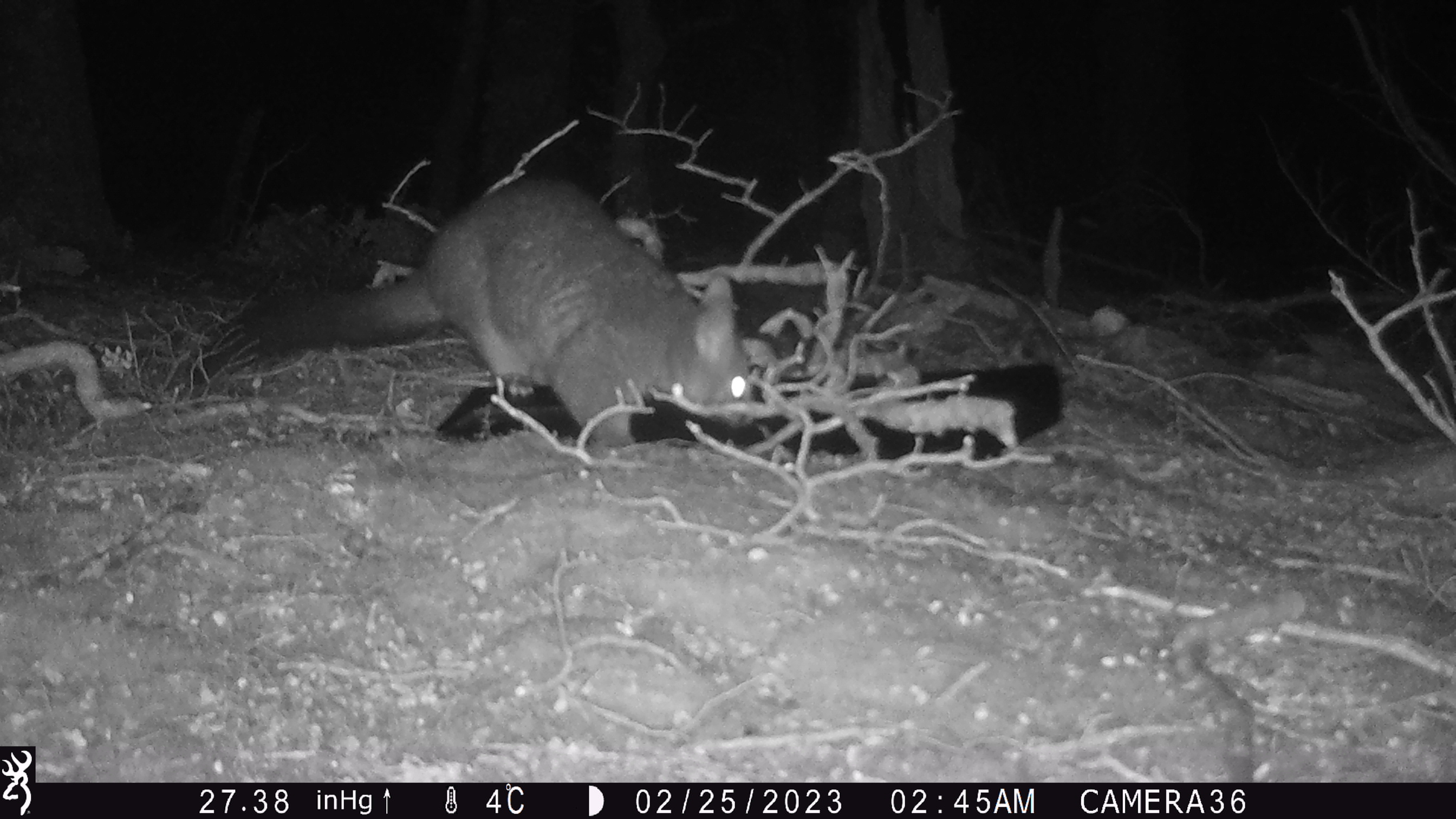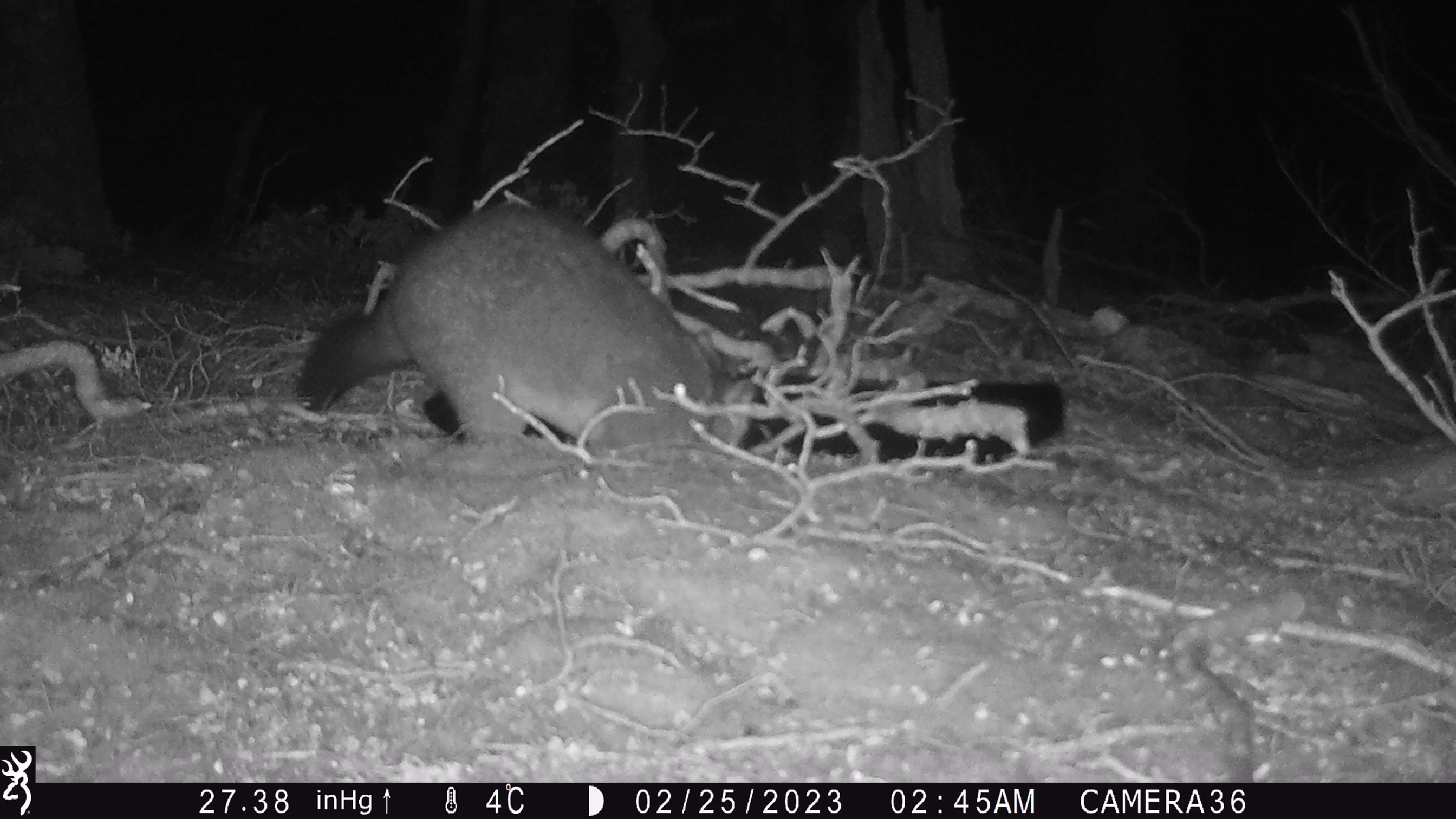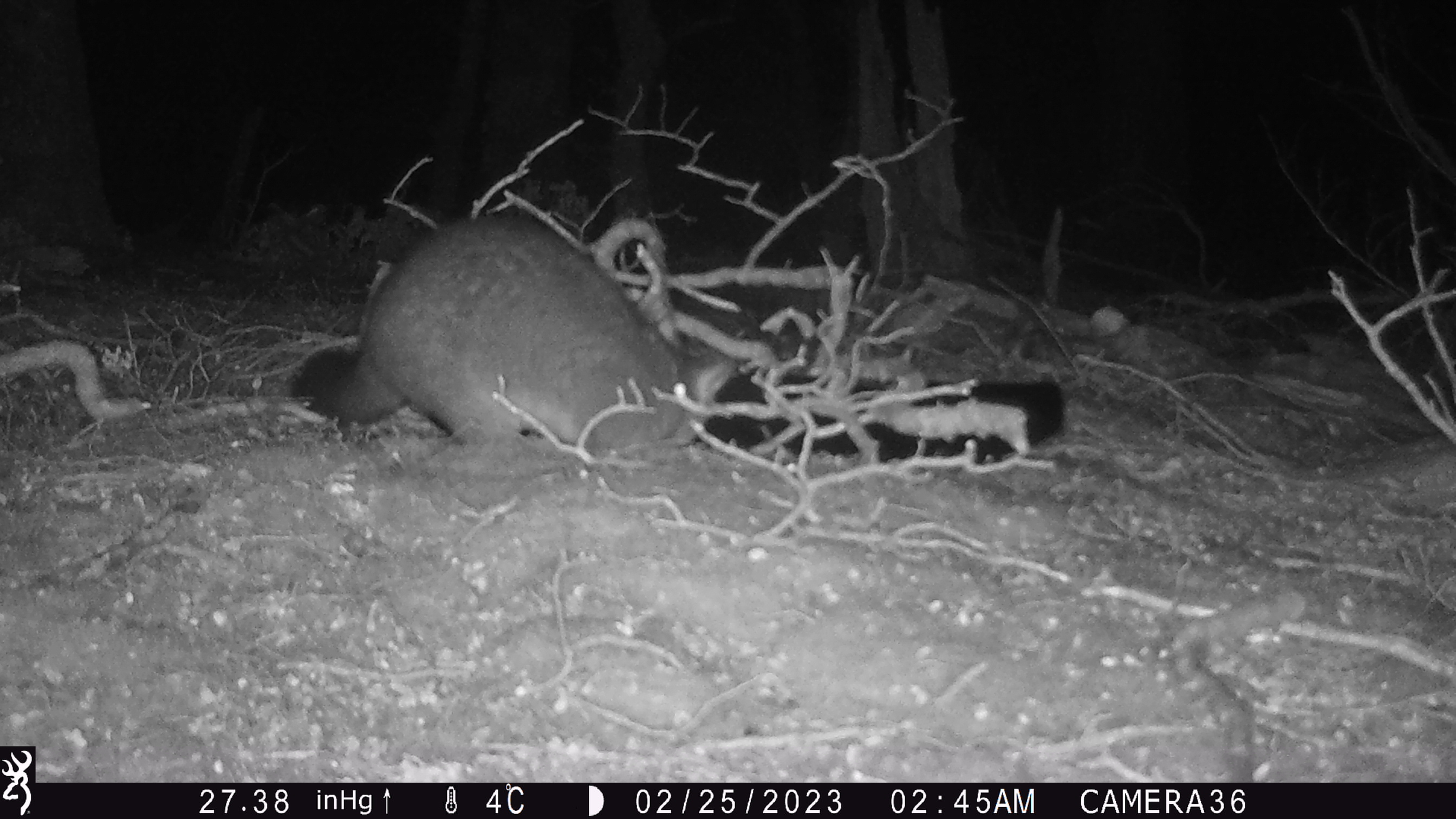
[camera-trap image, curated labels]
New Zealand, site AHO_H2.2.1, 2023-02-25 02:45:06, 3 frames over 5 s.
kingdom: Animalia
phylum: Chordata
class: Mammalia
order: Carnivora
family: Mustelidae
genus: Mustela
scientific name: Mustela erminea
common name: stoat